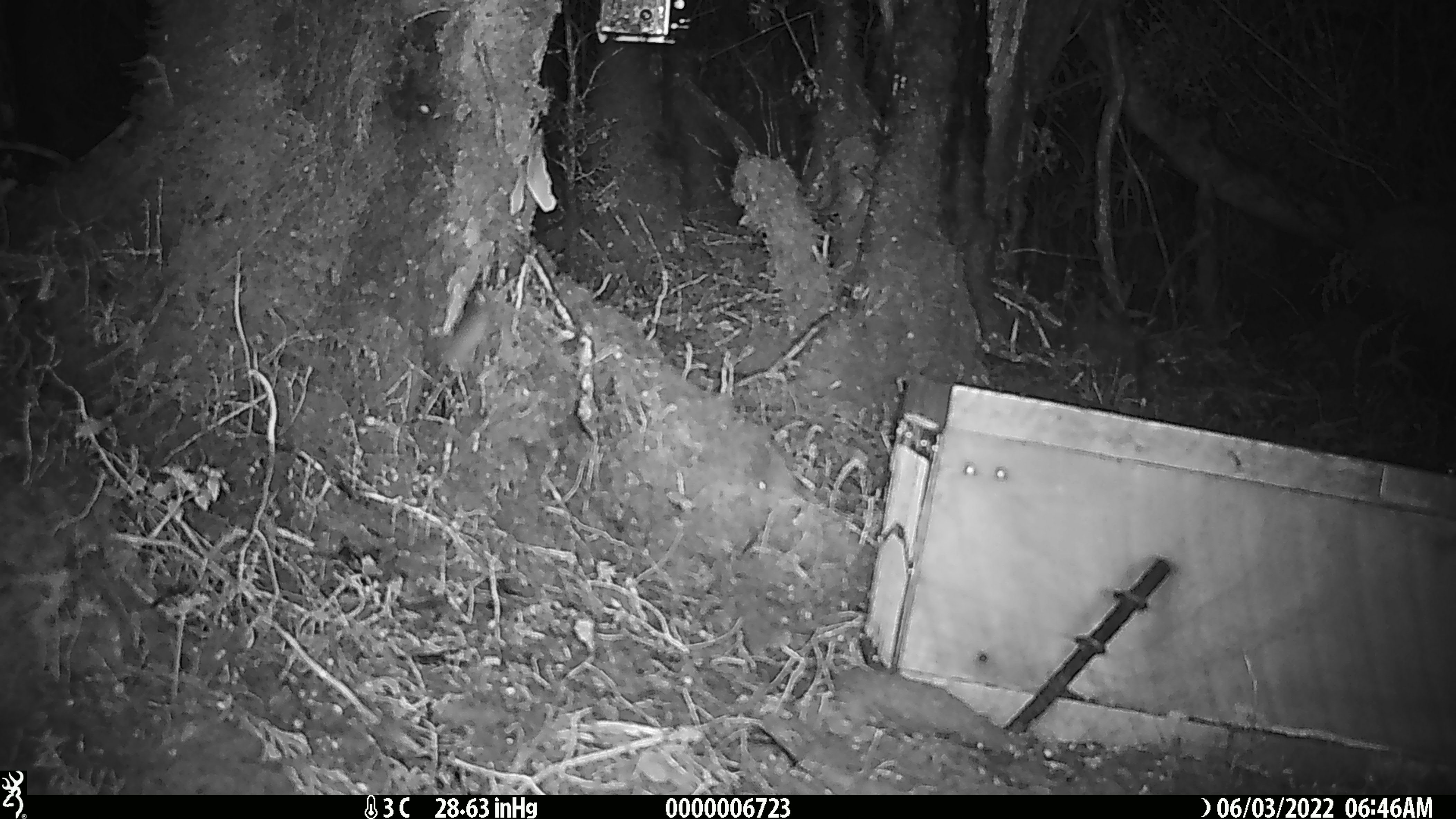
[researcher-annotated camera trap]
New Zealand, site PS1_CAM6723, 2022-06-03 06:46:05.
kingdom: Animalia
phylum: Chordata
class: Mammalia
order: Rodentia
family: Muridae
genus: Mus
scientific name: Mus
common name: mouse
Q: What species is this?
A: Mouse (Mus).